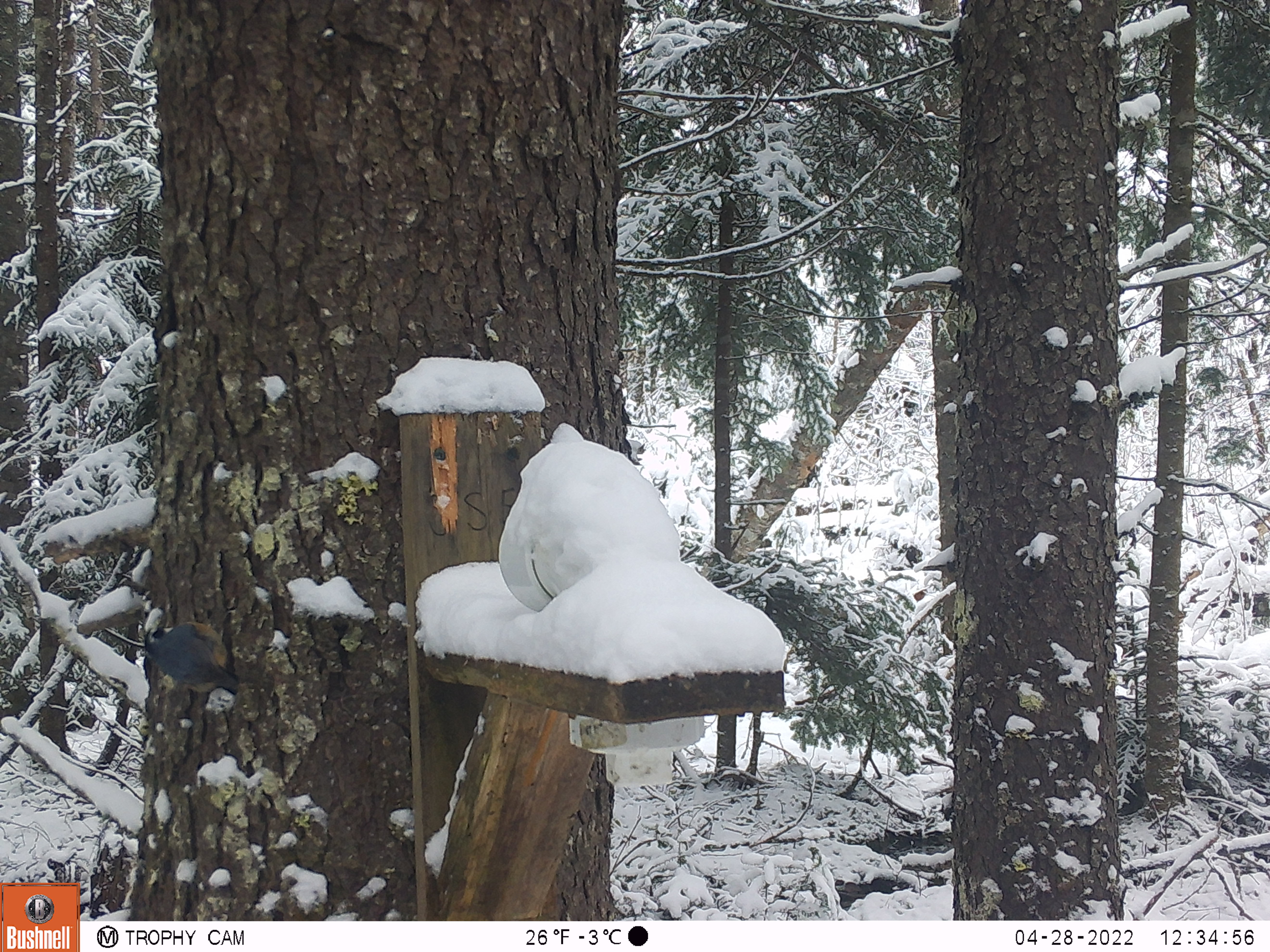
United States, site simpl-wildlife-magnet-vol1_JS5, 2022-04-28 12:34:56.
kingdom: Animalia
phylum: Chordata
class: Aves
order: Passeriformes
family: Sittidae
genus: Sitta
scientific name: Sitta canadensis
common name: red-breasted nuthatch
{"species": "red-breasted nuthatch (Sitta canadensis)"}